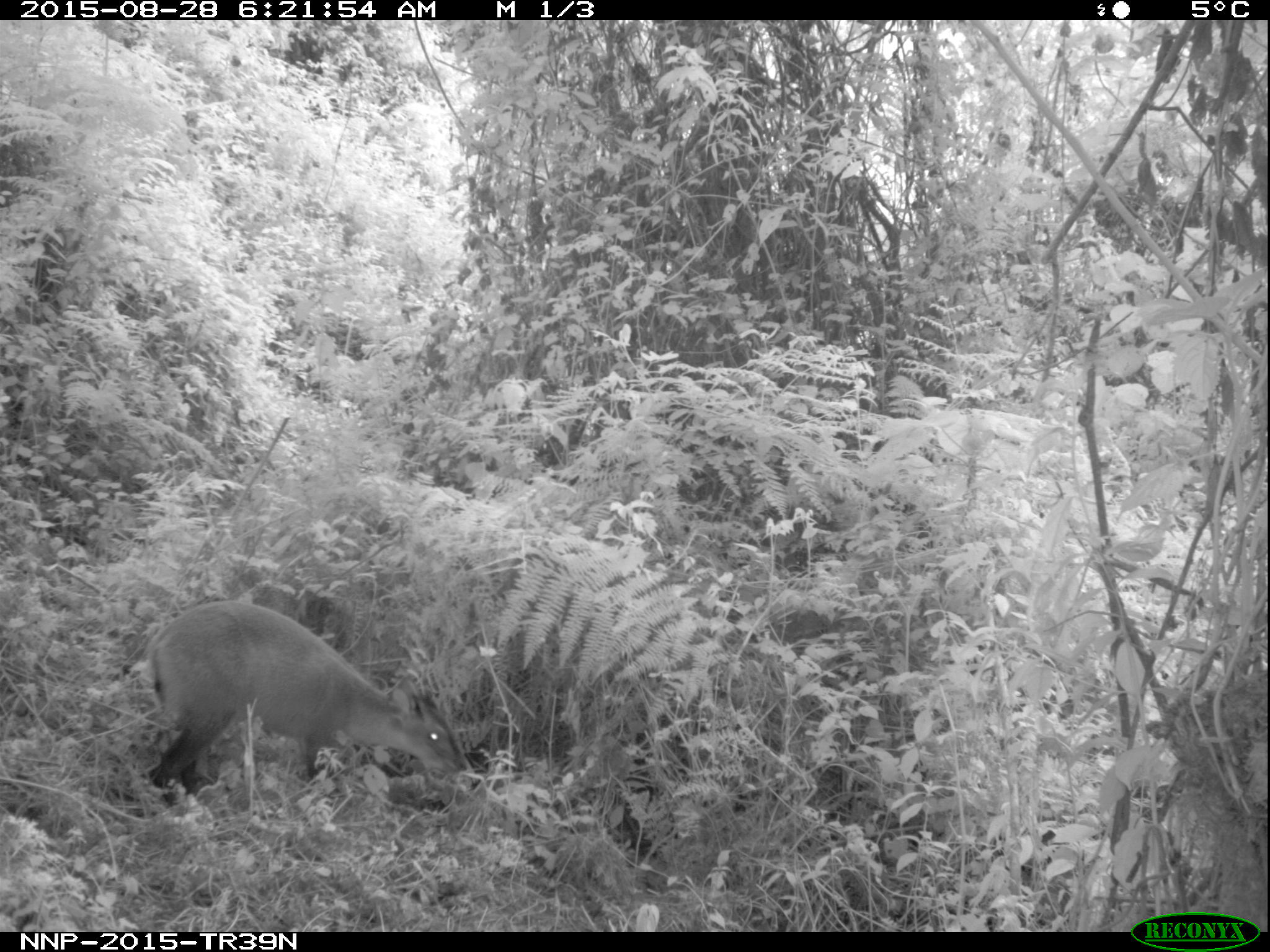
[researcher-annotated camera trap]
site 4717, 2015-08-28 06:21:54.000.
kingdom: Animalia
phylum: Chordata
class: Mammalia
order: Artiodactyla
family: Bovidae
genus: Cephalophus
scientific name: Cephalophus nigrifrons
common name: black-fronted duiker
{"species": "Cephalophus nigrifrons (black-fronted duiker)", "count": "1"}